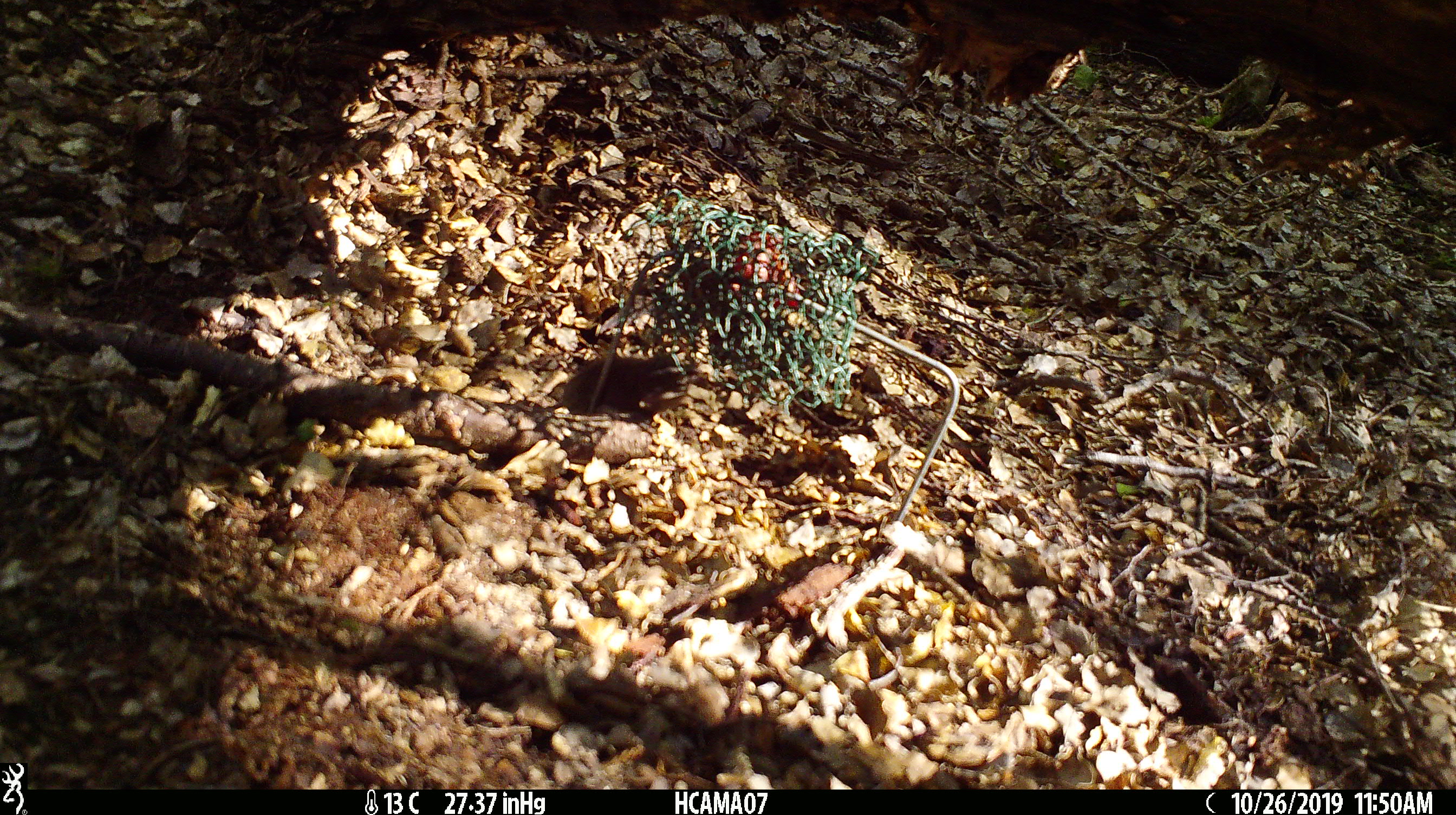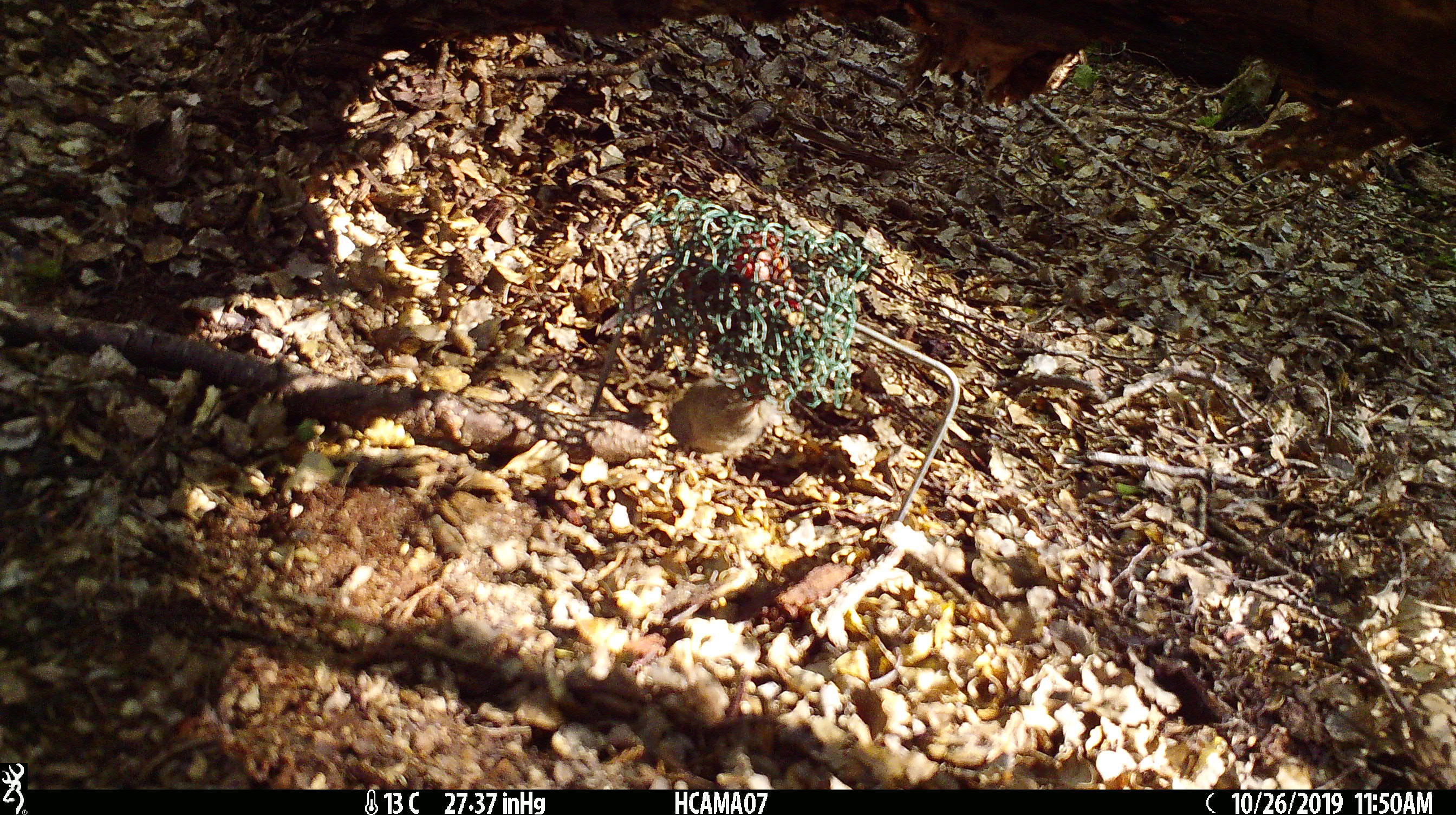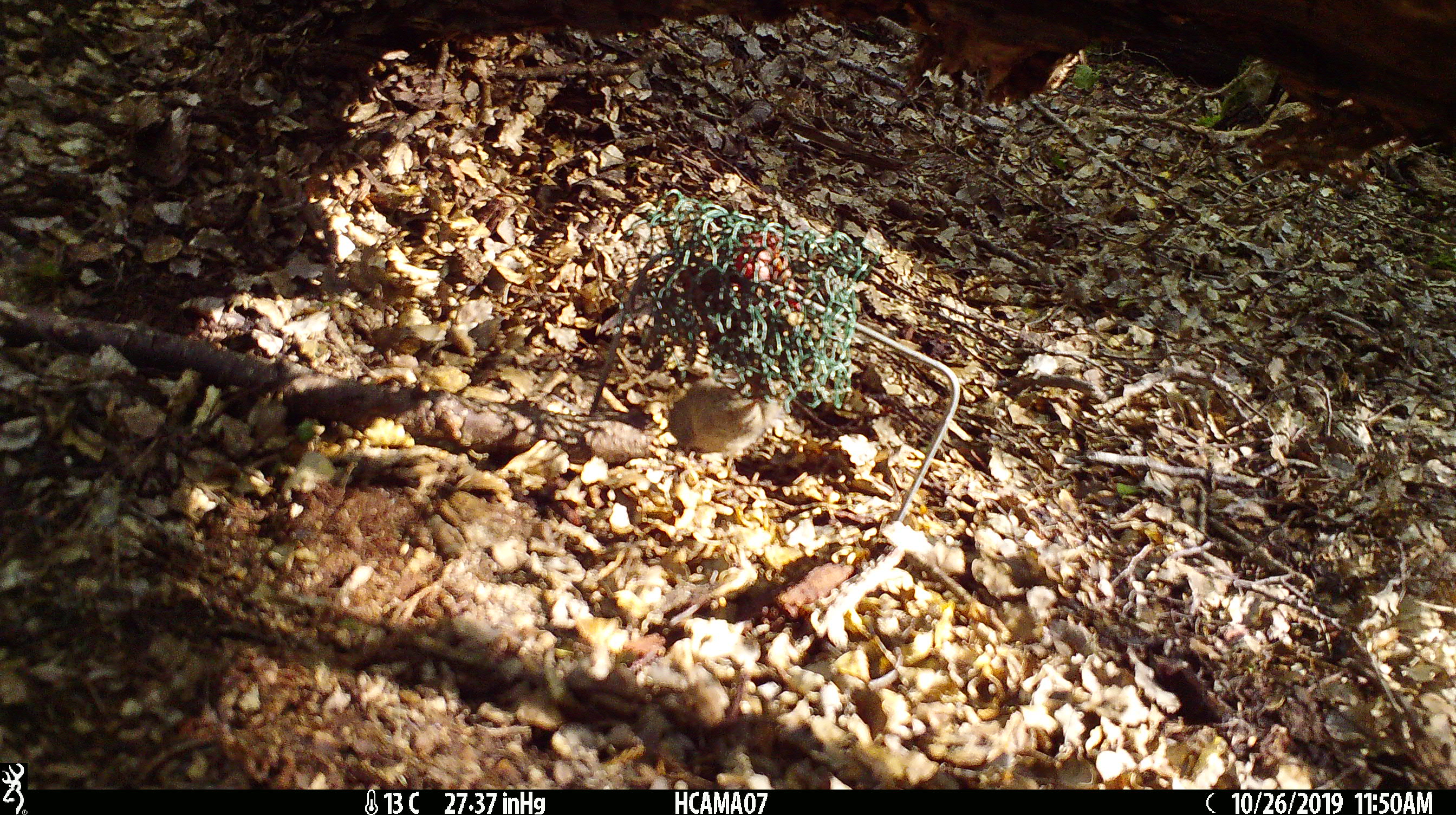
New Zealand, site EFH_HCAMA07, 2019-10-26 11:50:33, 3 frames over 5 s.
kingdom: Animalia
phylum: Chordata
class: Mammalia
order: Rodentia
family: Muridae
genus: Mus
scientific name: Mus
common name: mouse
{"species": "mouse (Mus)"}